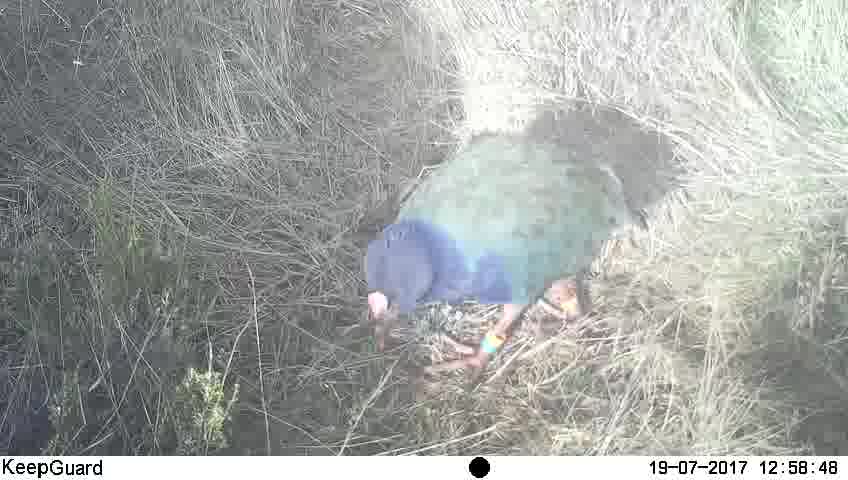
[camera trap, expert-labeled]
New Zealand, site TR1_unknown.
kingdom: Animalia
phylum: Chordata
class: Aves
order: Gruiformes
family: Rallidae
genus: Porphyrio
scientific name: Porphyrio mantelli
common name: takahe